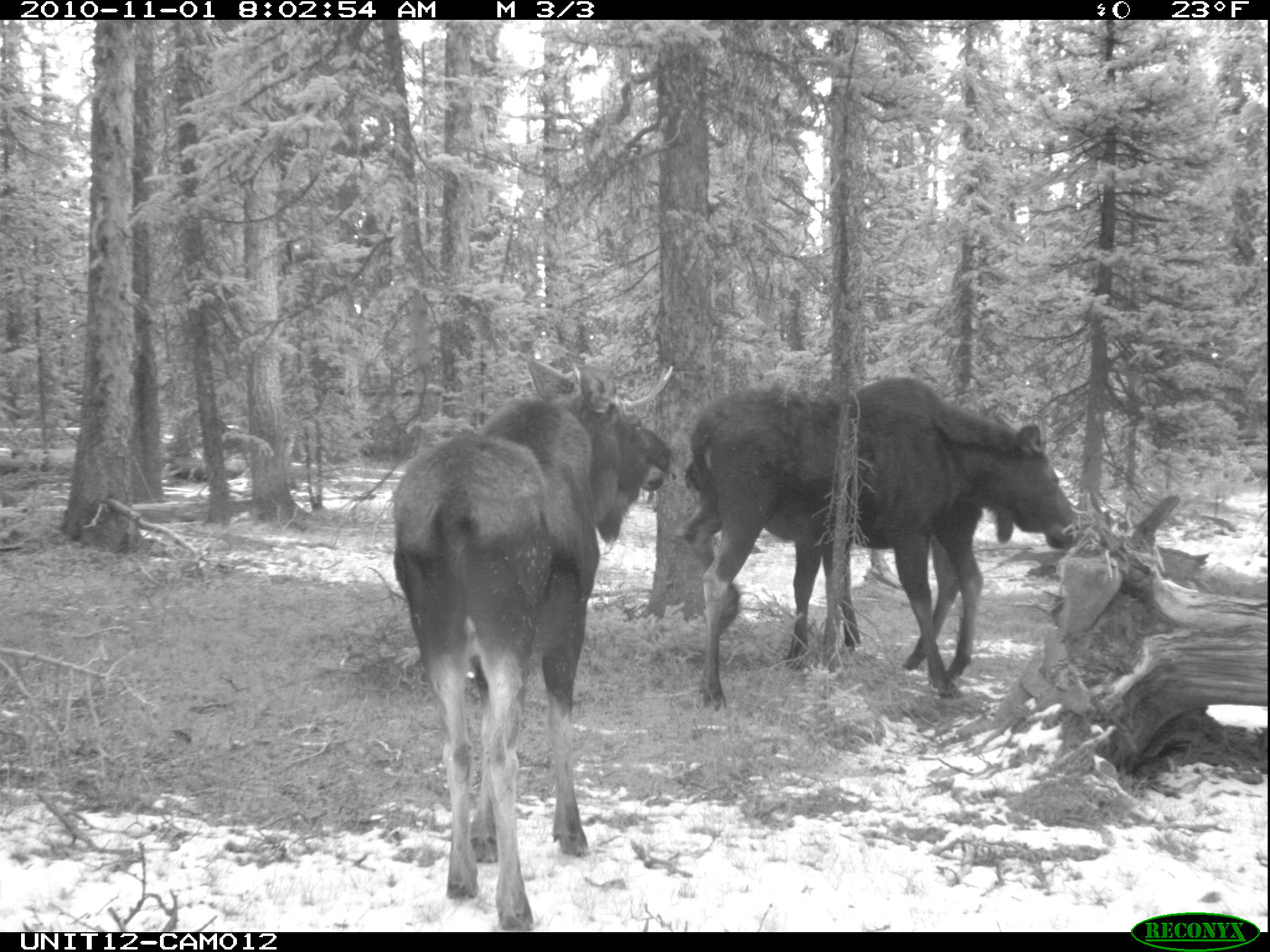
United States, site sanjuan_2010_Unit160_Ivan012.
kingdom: Animalia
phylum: Chordata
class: Mammalia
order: Artiodactyla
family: Cervidae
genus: Alces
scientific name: Alces alces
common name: moose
Alces alces (moose).